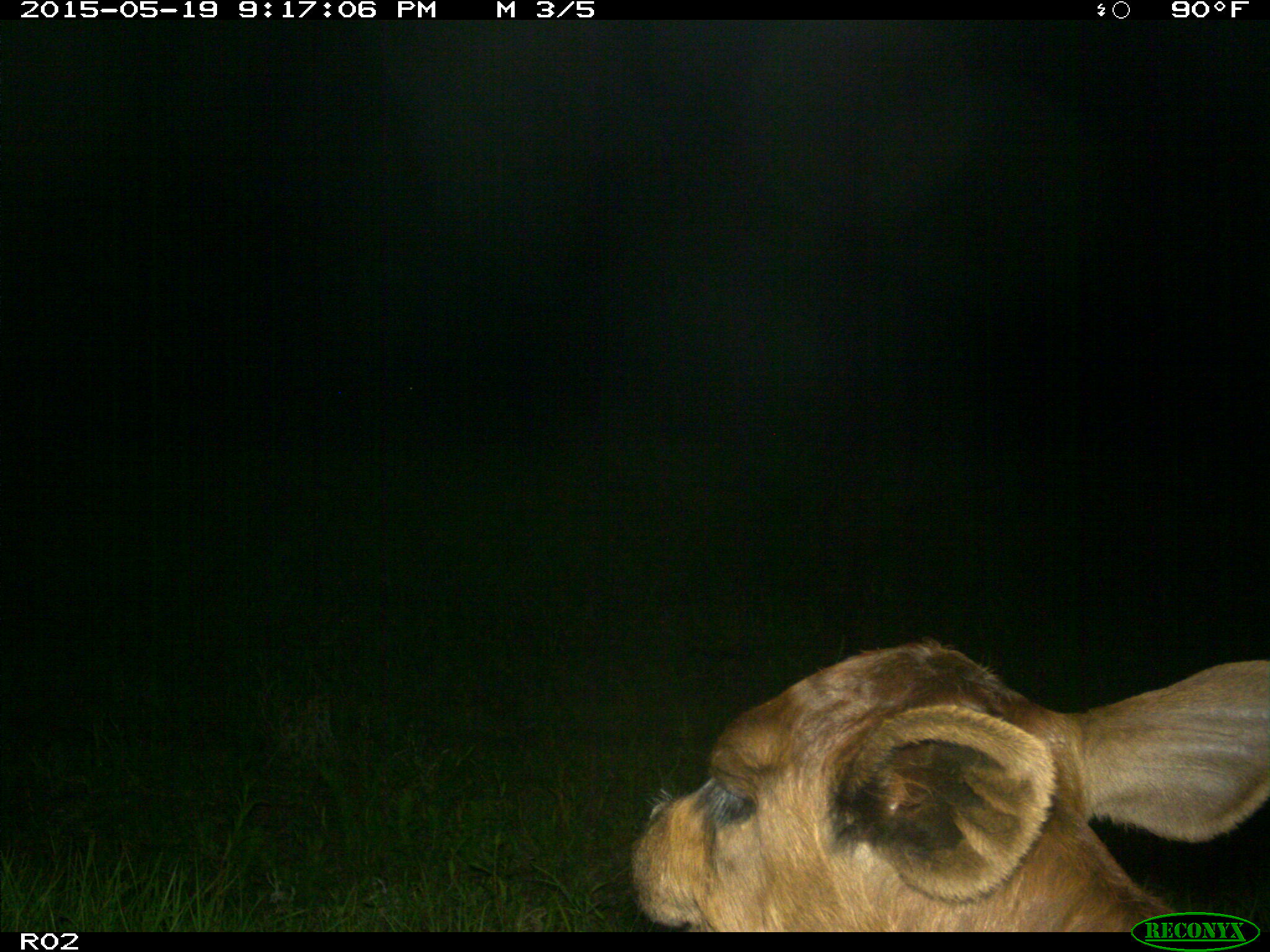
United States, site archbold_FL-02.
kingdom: Animalia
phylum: Chordata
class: Mammalia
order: Artiodactyla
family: Bovidae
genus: Bos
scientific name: Bos taurus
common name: domestic cow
Bos taurus (domestic cow).